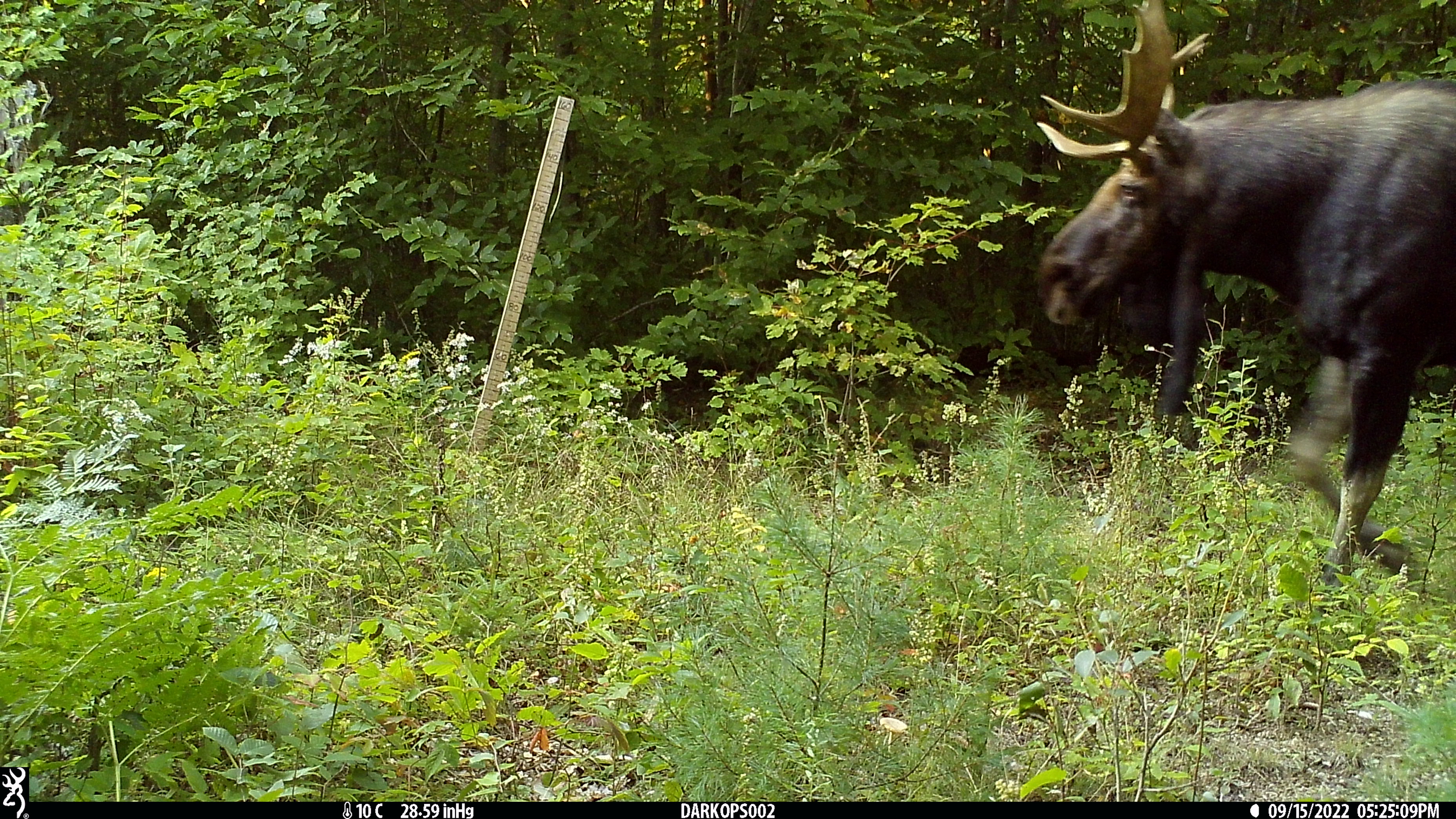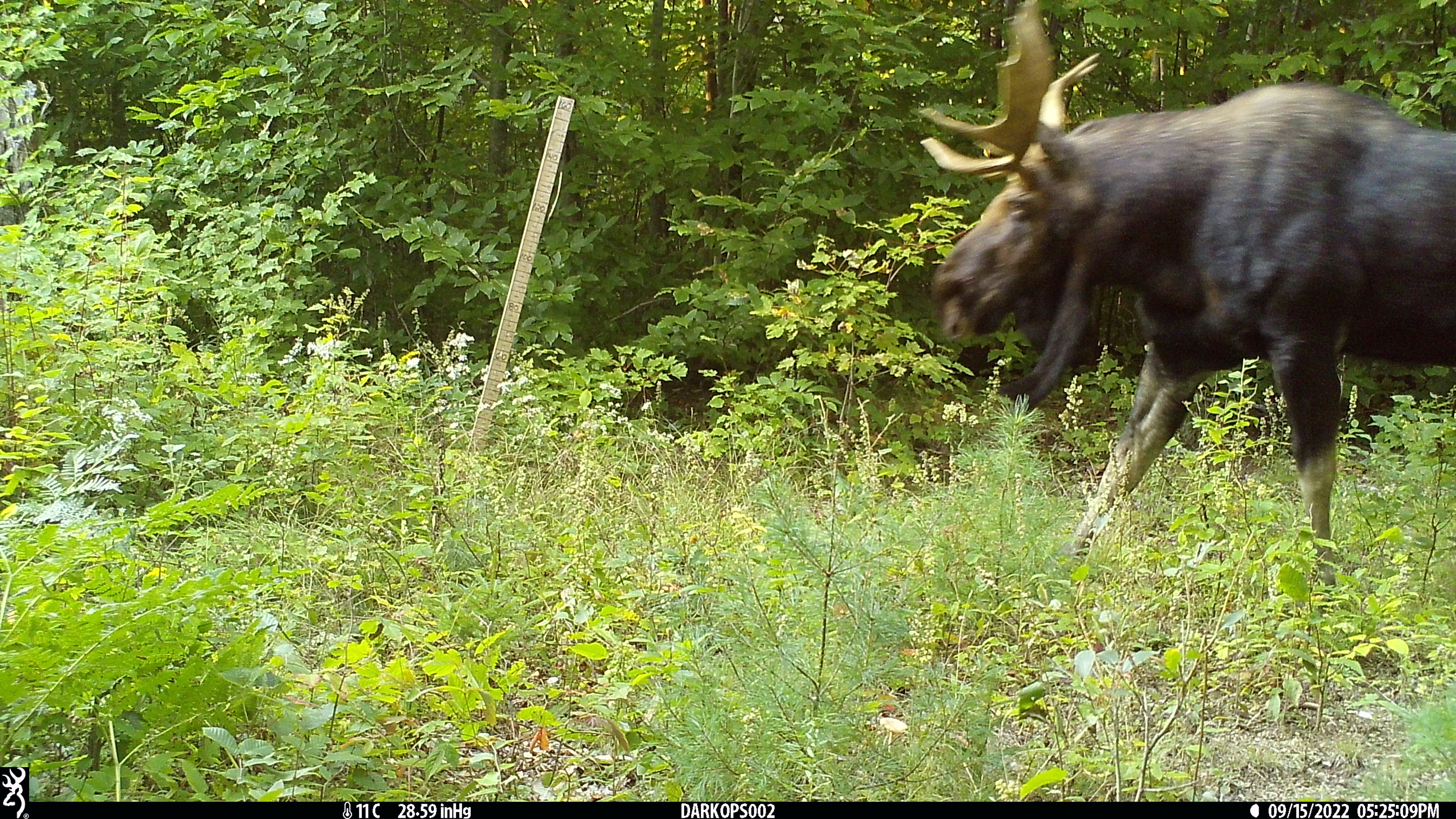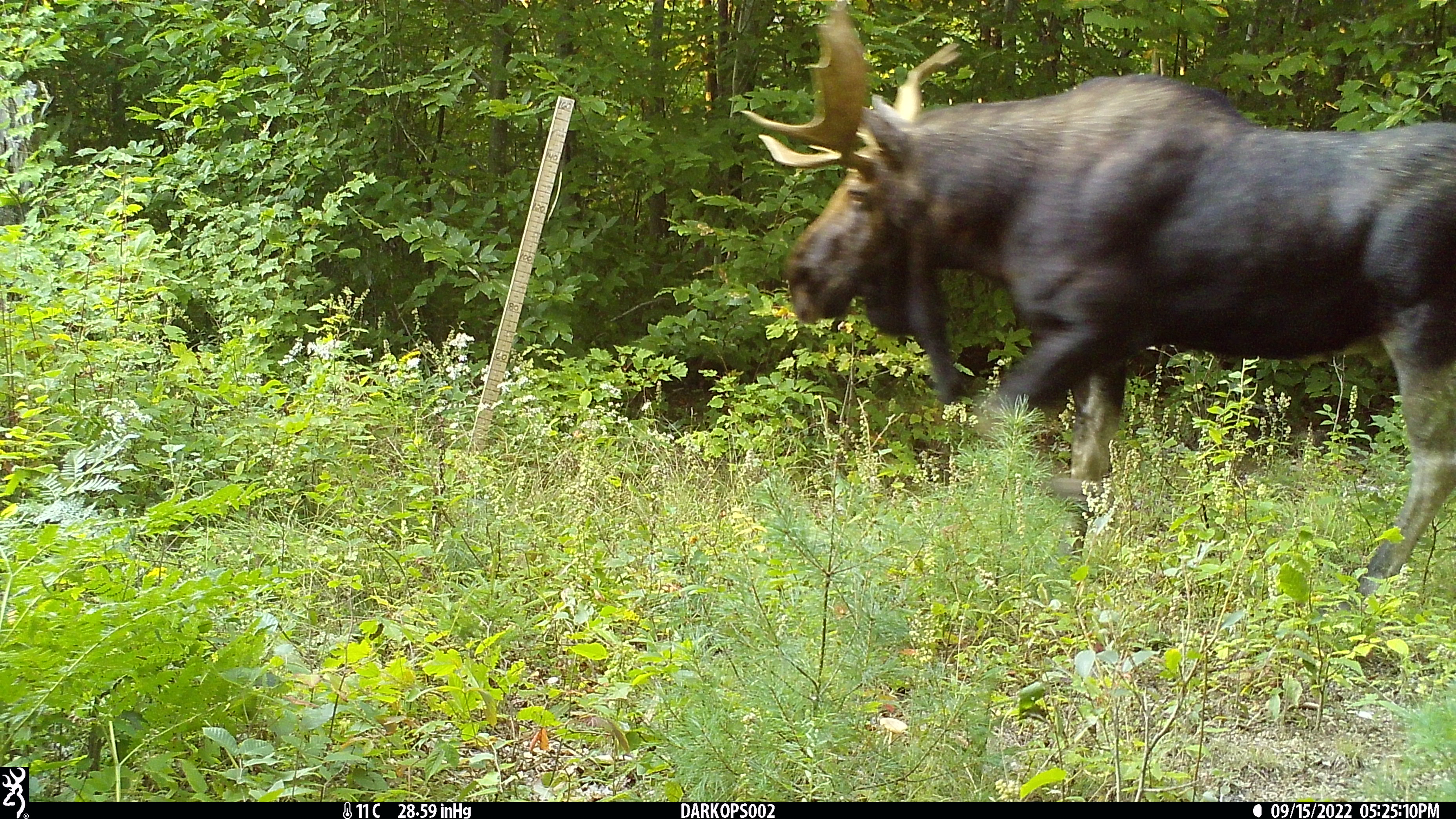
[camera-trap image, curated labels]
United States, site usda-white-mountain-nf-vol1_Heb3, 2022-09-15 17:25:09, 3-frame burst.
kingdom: Animalia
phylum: Chordata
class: Mammalia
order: Artiodactyla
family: Cervidae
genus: Alces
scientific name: Alces alces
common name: moose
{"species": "moose (Alces alces)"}